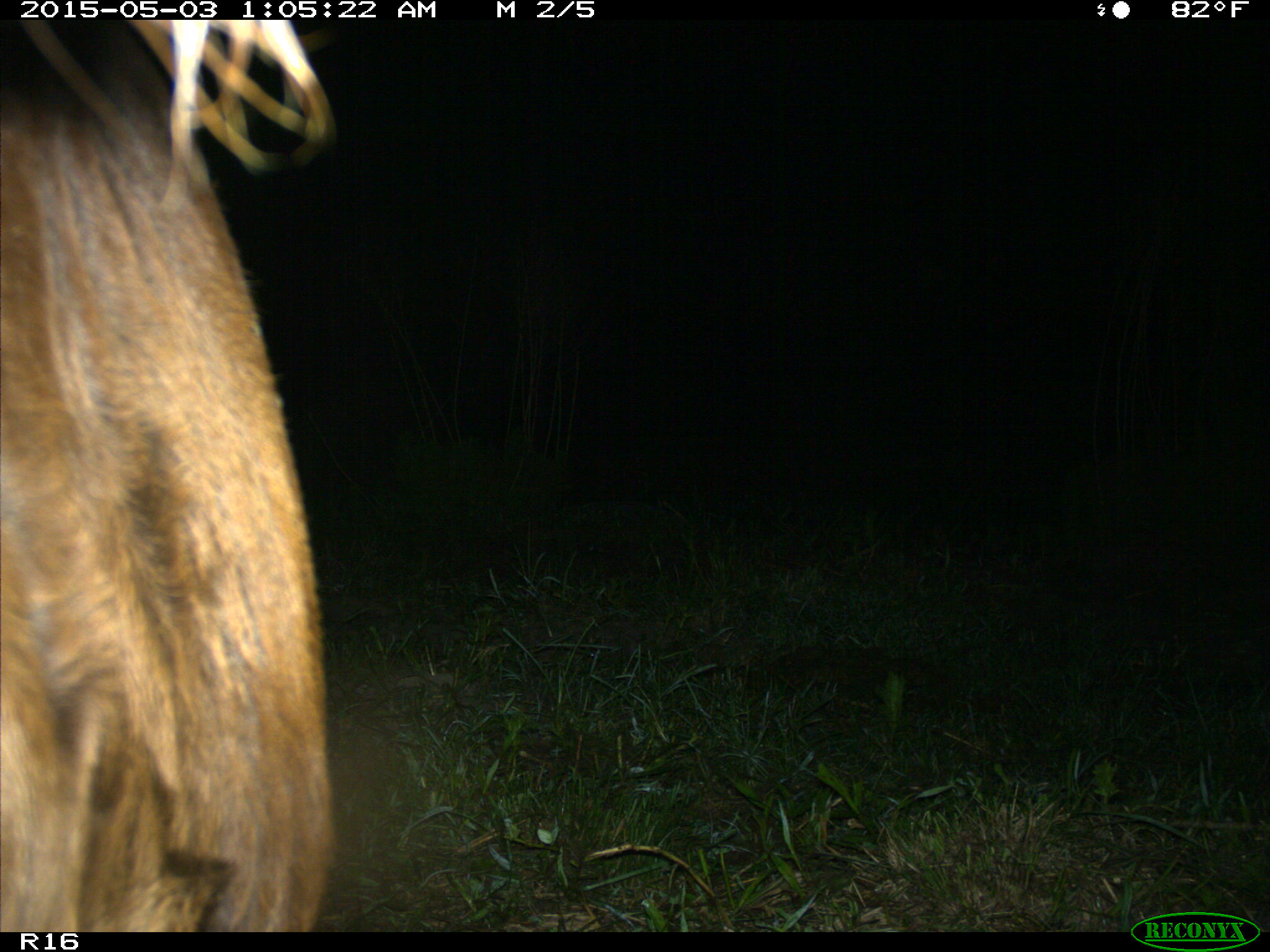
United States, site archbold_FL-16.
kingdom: Animalia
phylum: Chordata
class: Mammalia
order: Artiodactyla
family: Bovidae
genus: Bos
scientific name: Bos taurus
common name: domestic cow